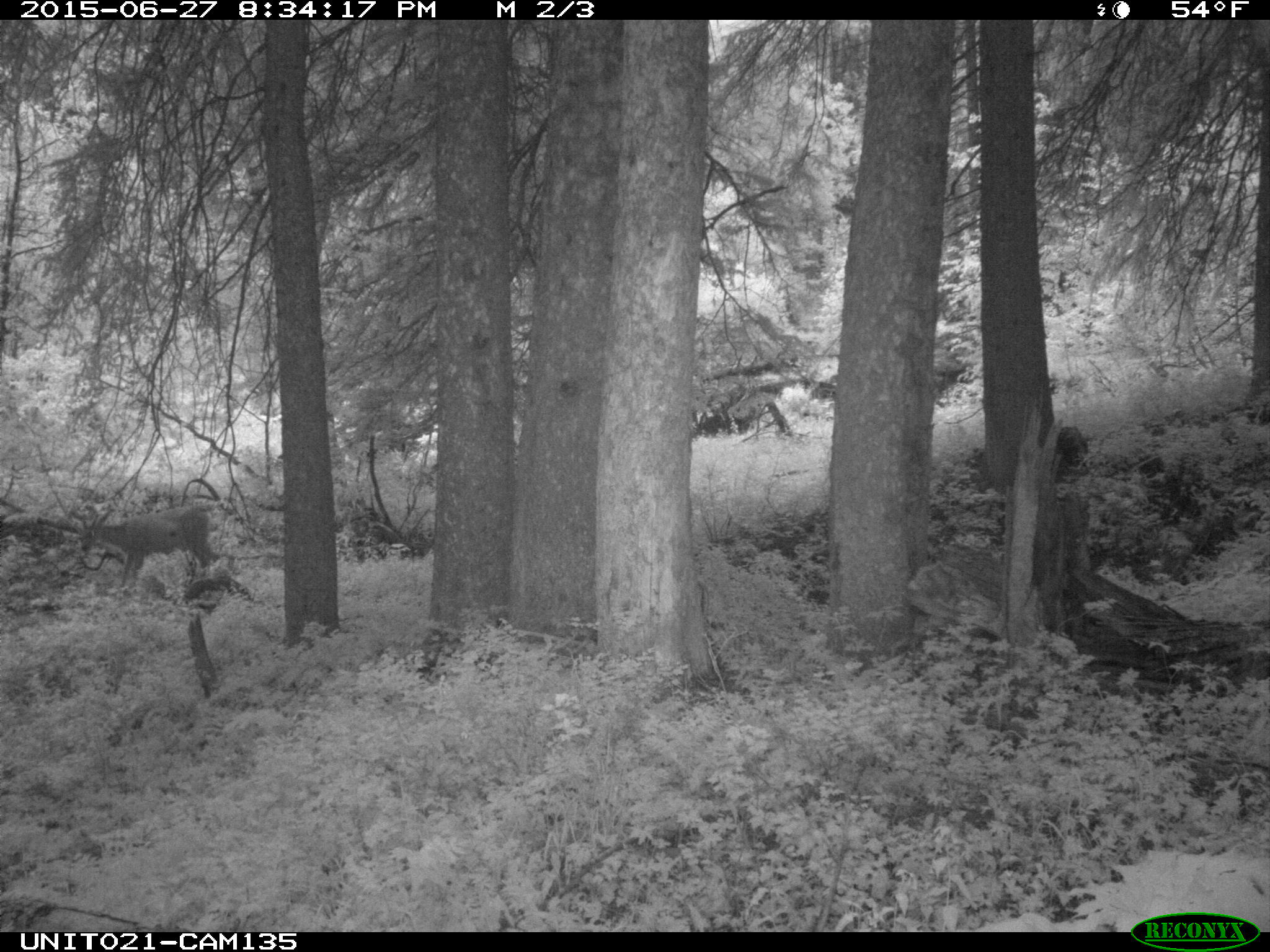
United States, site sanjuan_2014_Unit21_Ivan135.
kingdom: Animalia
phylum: Chordata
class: Mammalia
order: Artiodactyla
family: Cervidae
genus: Odocoileus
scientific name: Odocoileus hemionus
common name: mule deer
Odocoileus hemionus (mule deer).